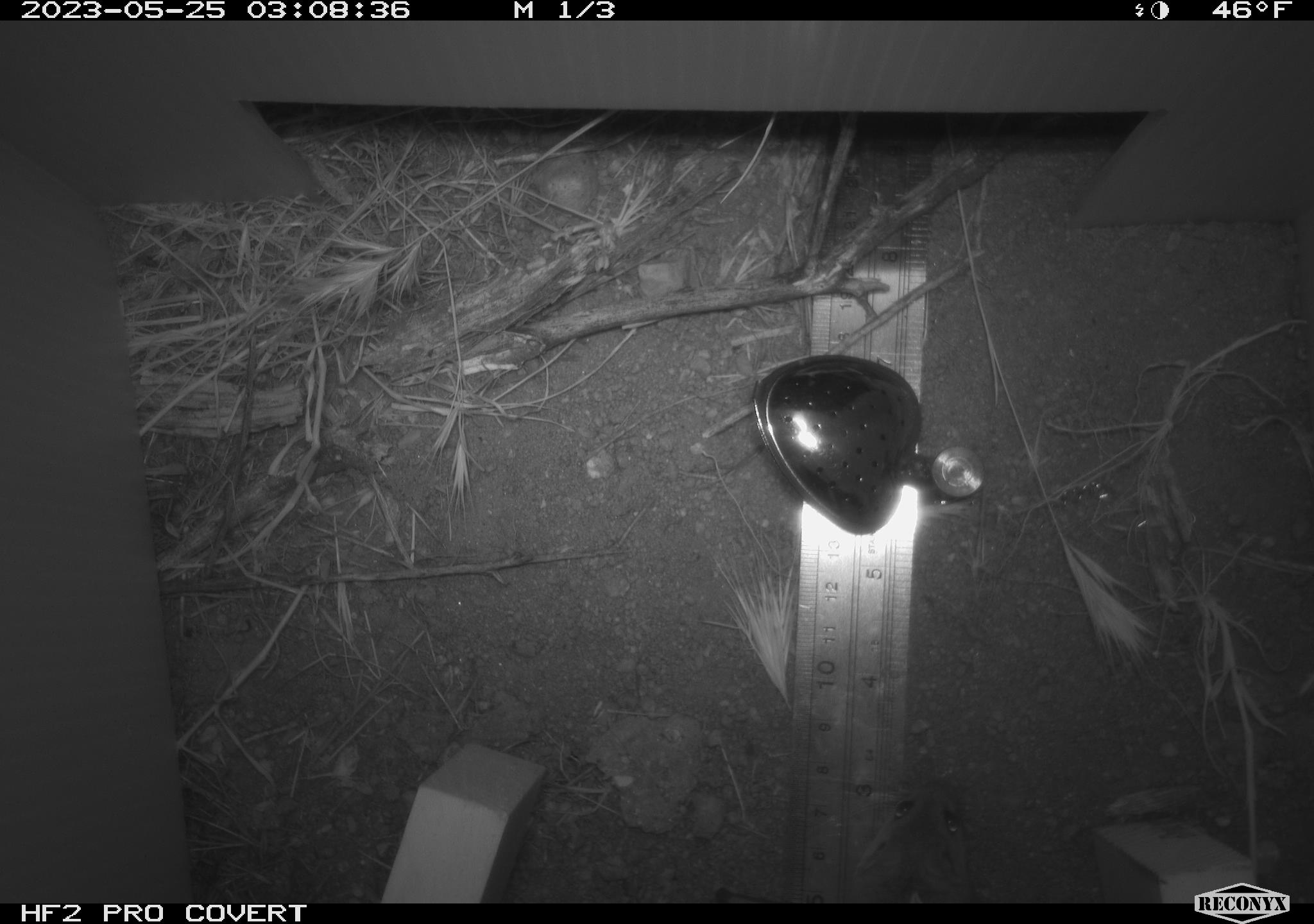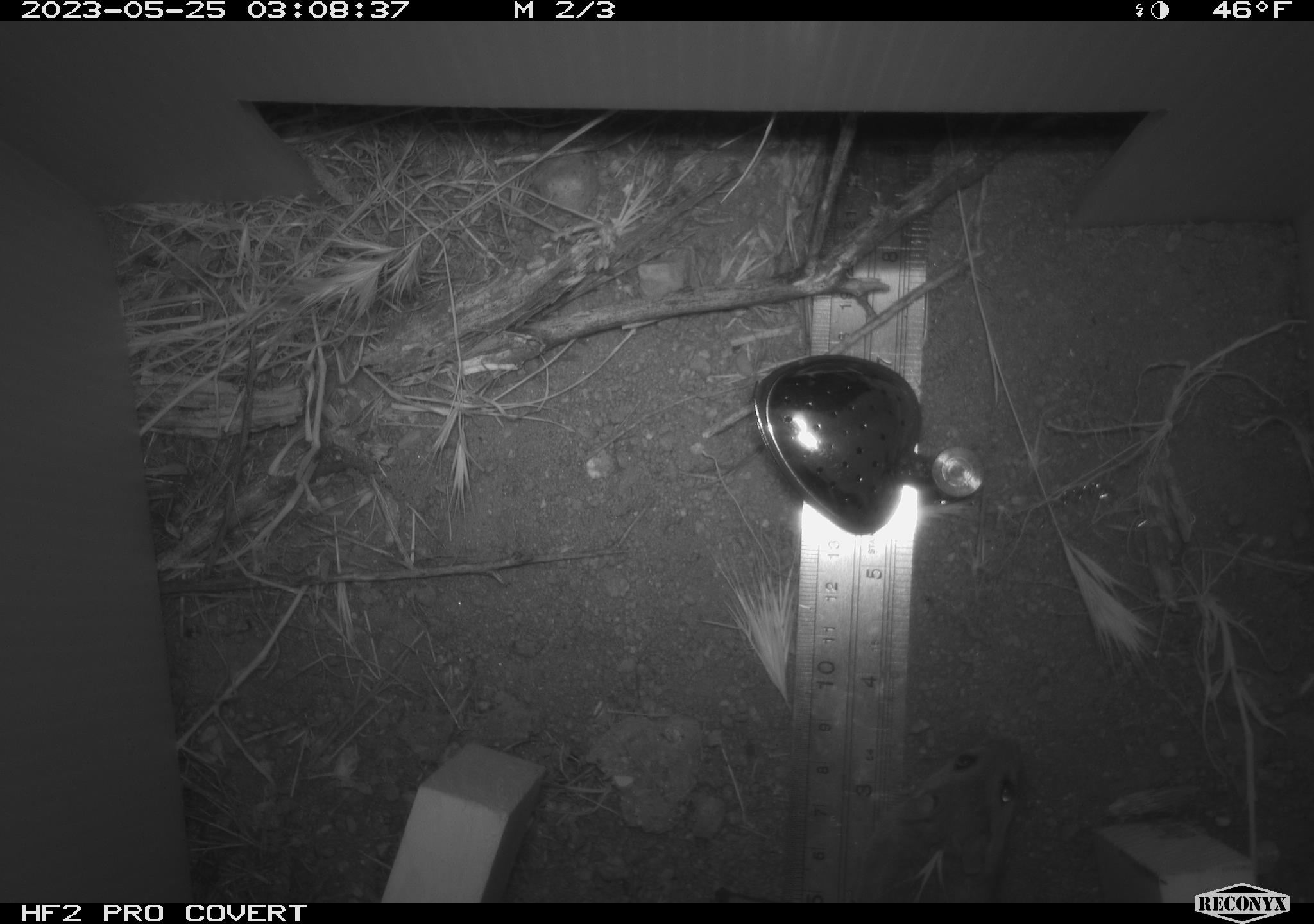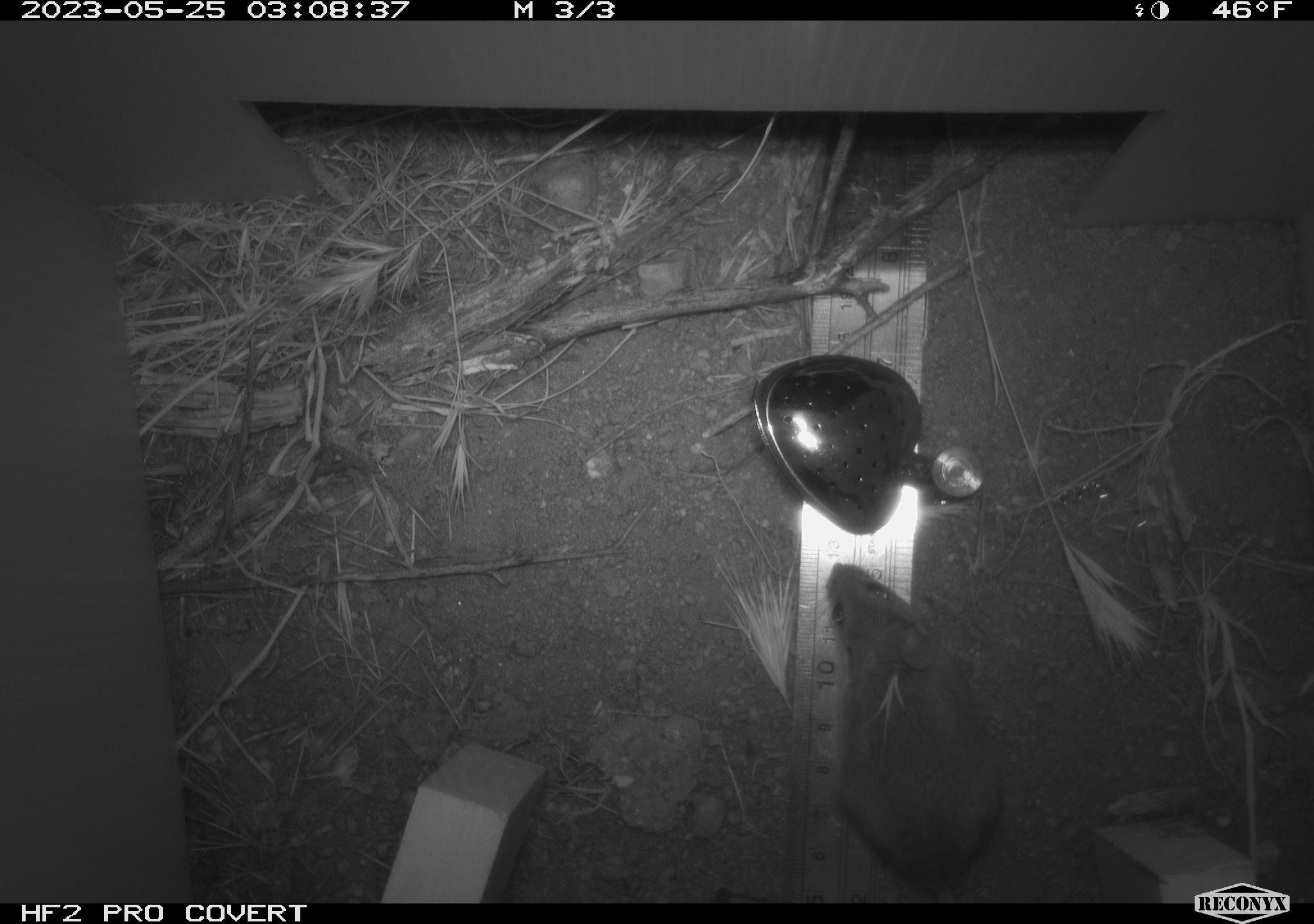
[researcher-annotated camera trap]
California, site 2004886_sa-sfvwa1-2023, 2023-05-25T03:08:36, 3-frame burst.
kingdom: Animalia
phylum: Chordata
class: Mammalia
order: Rodentia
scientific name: Rodentia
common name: mouse species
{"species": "mouse species (Rodentia)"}